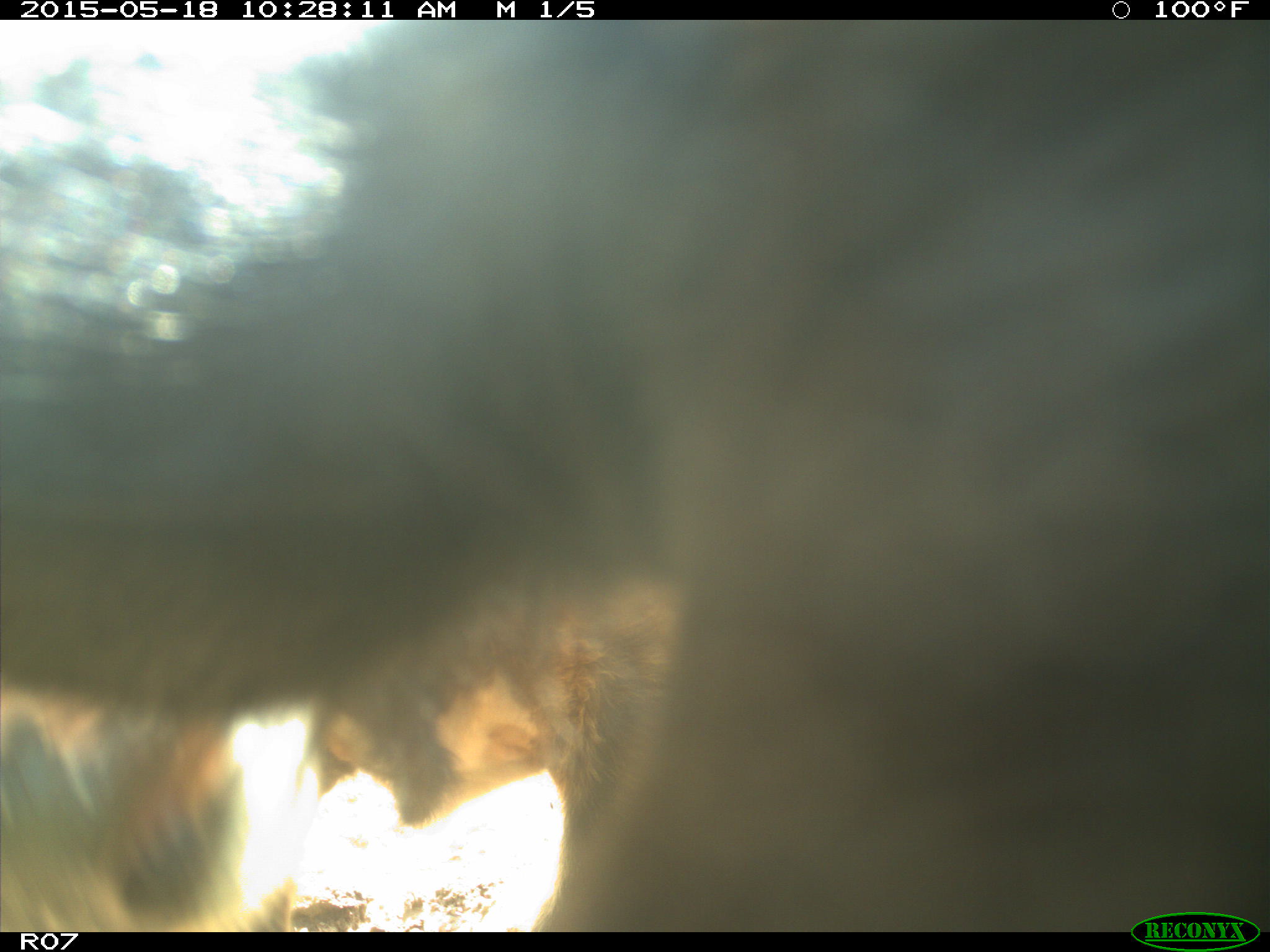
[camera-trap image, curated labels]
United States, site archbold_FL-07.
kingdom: Animalia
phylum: Chordata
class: Mammalia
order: Artiodactyla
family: Bovidae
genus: Bos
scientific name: Bos taurus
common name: domestic cow